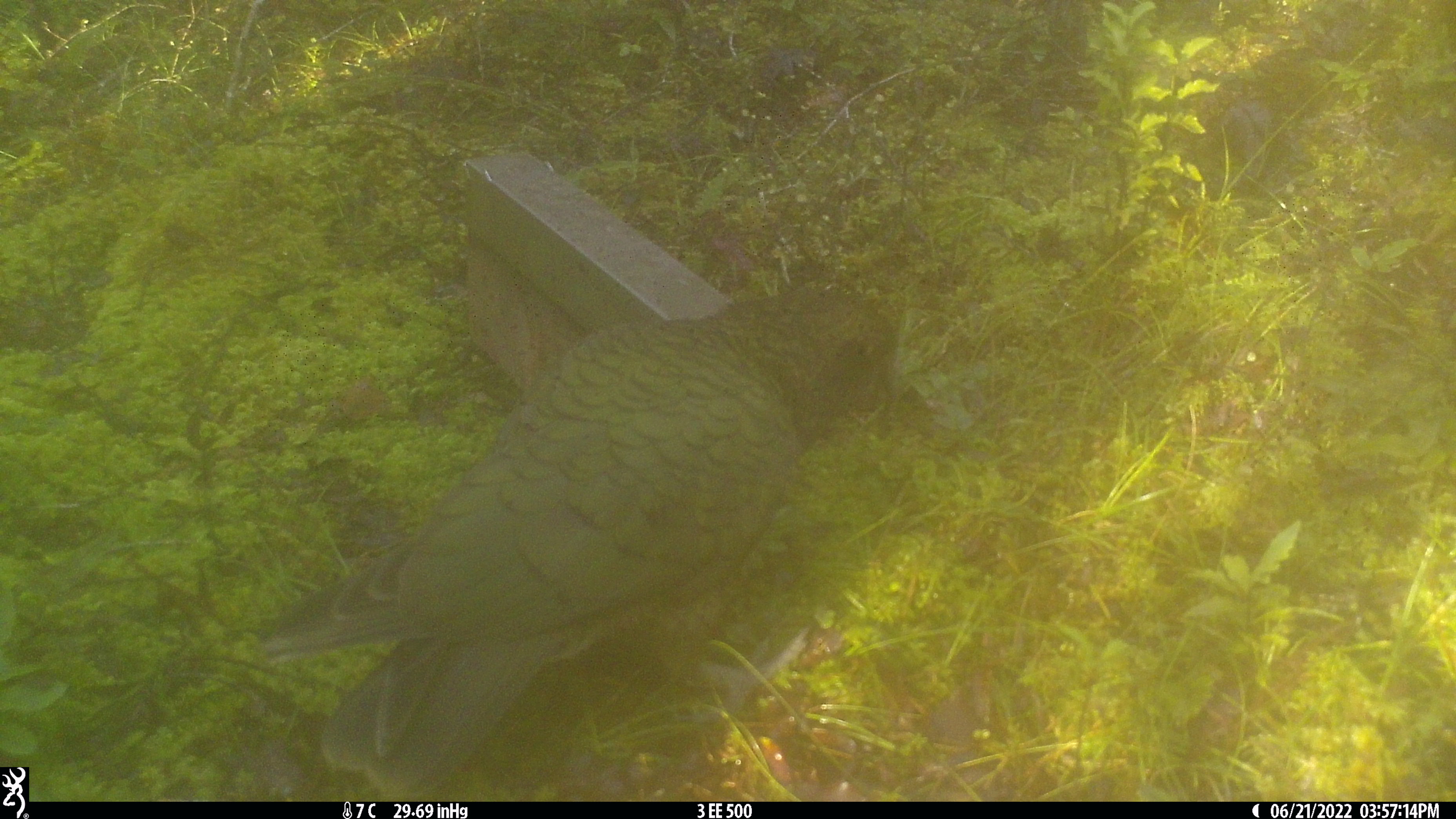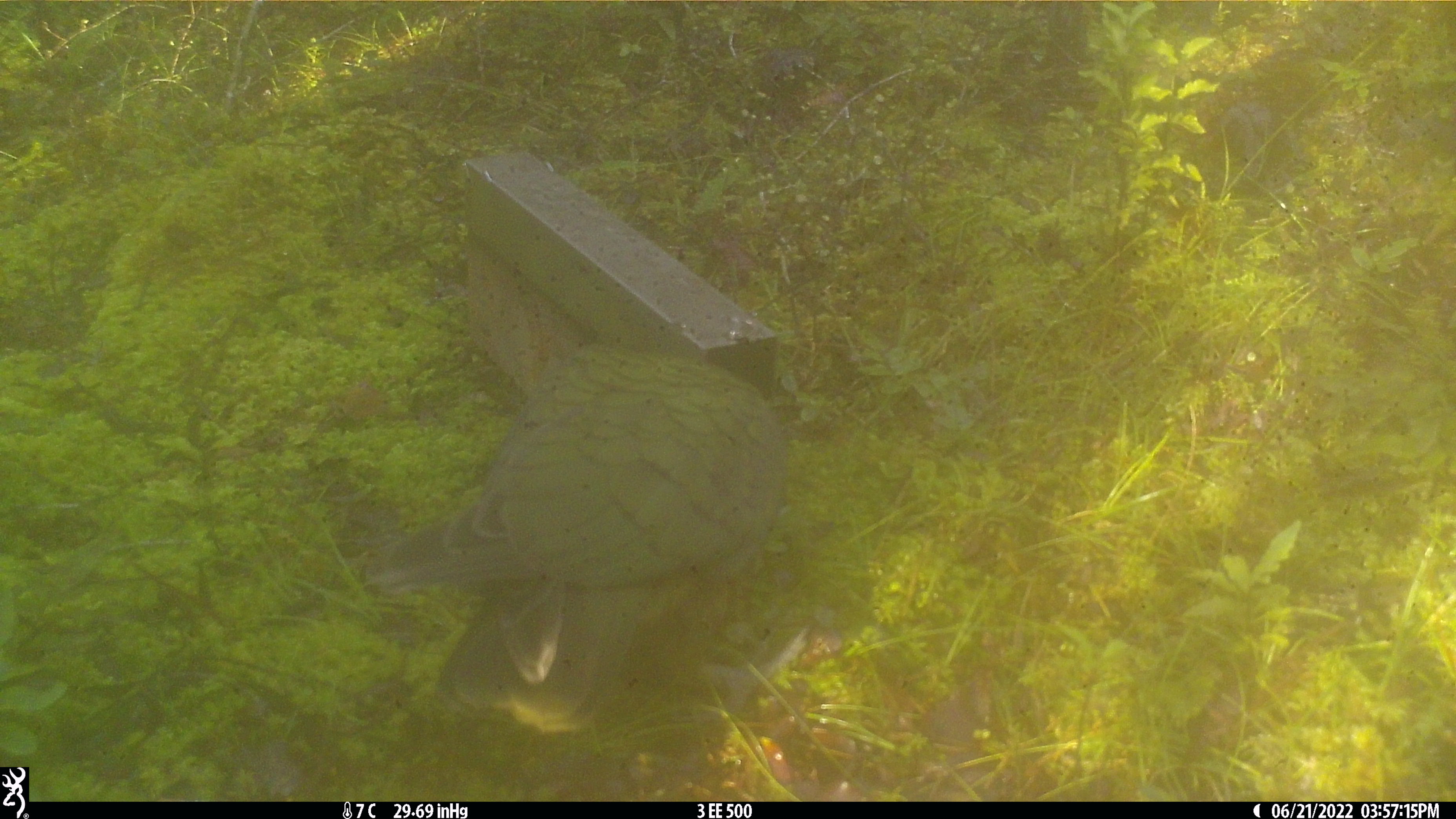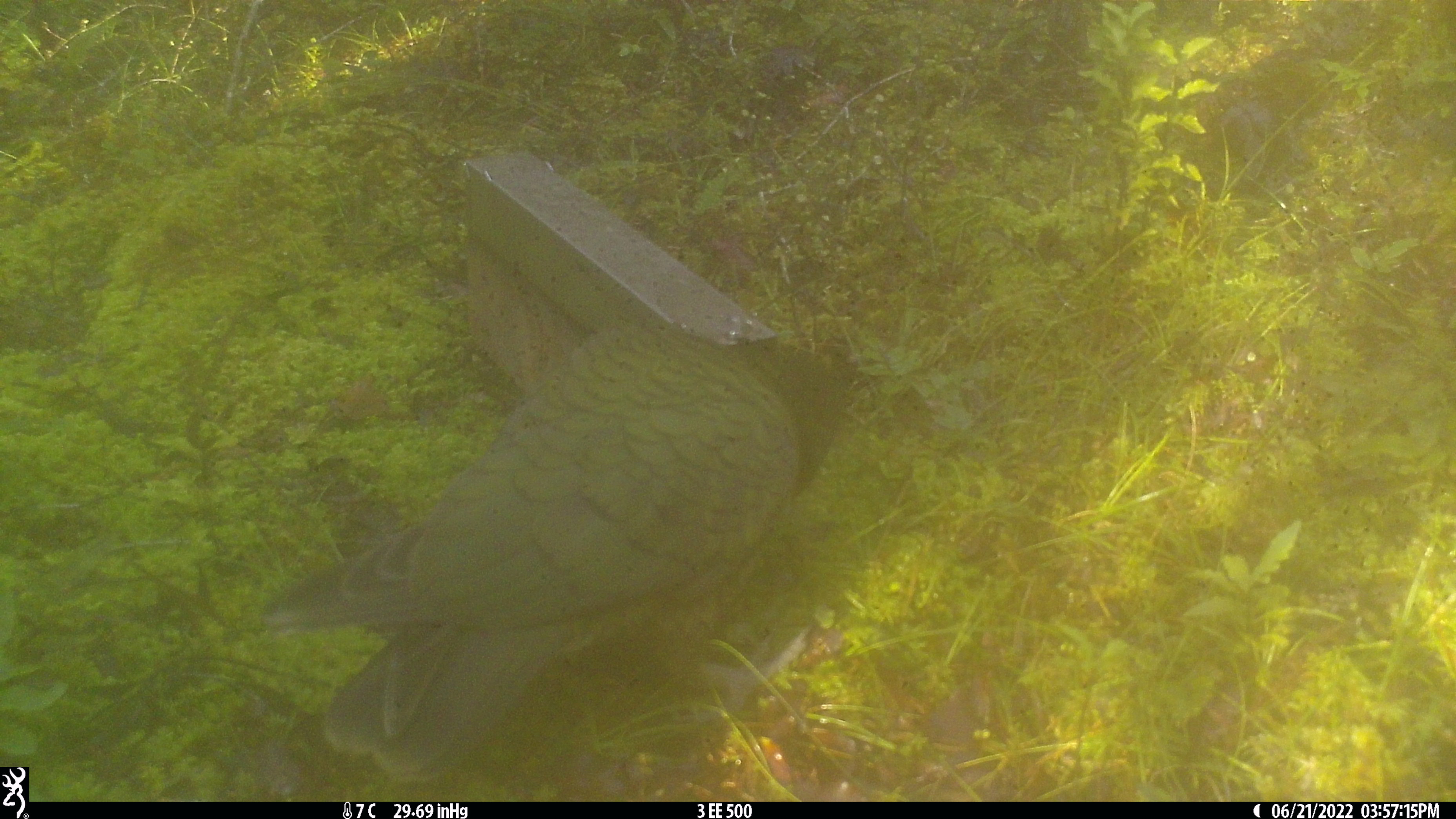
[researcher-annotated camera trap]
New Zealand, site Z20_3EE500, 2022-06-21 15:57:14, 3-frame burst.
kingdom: Animalia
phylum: Chordata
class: Aves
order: Psittaciformes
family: Strigopidae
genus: Nestor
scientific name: Nestor notabilis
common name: kea